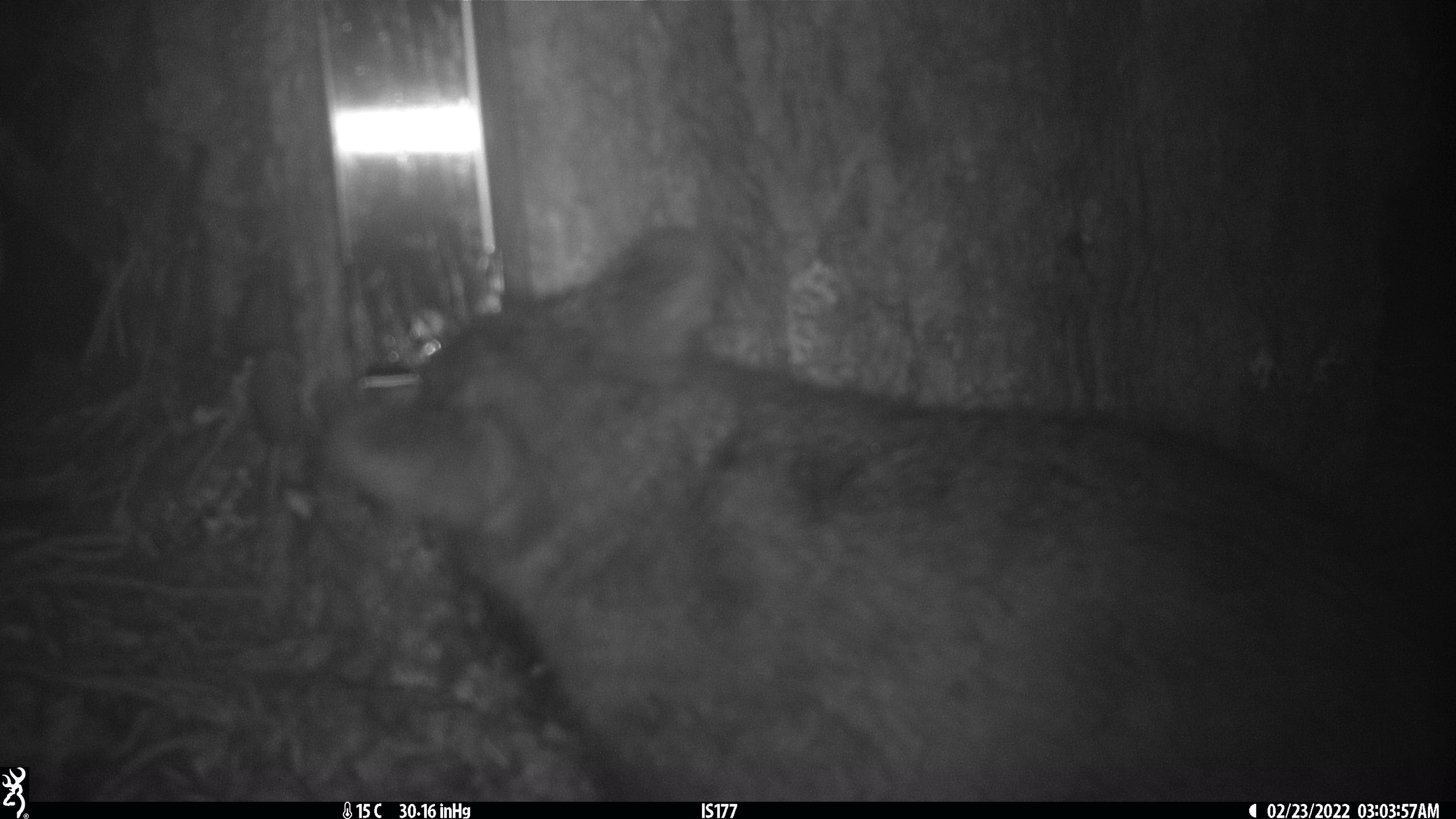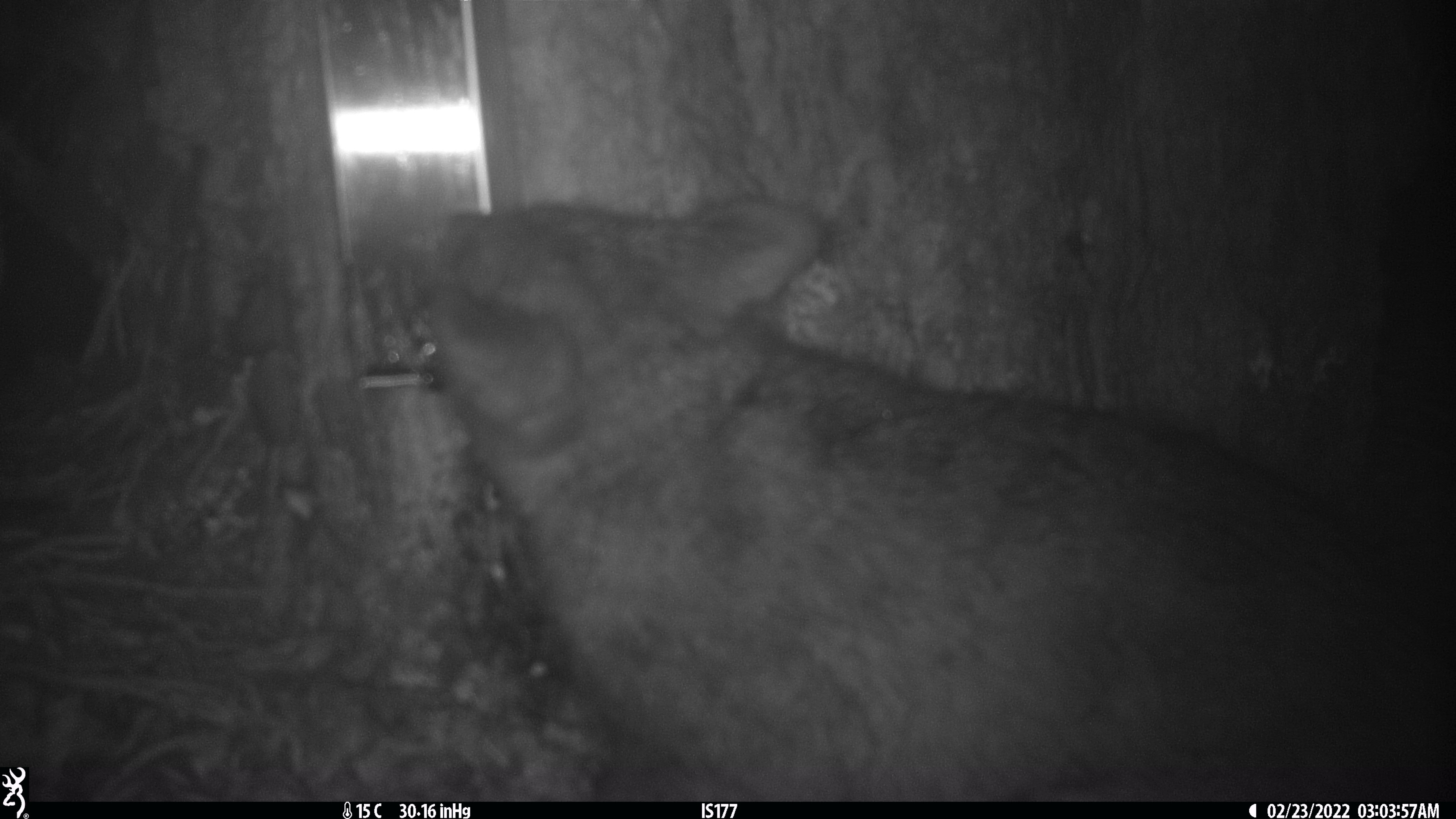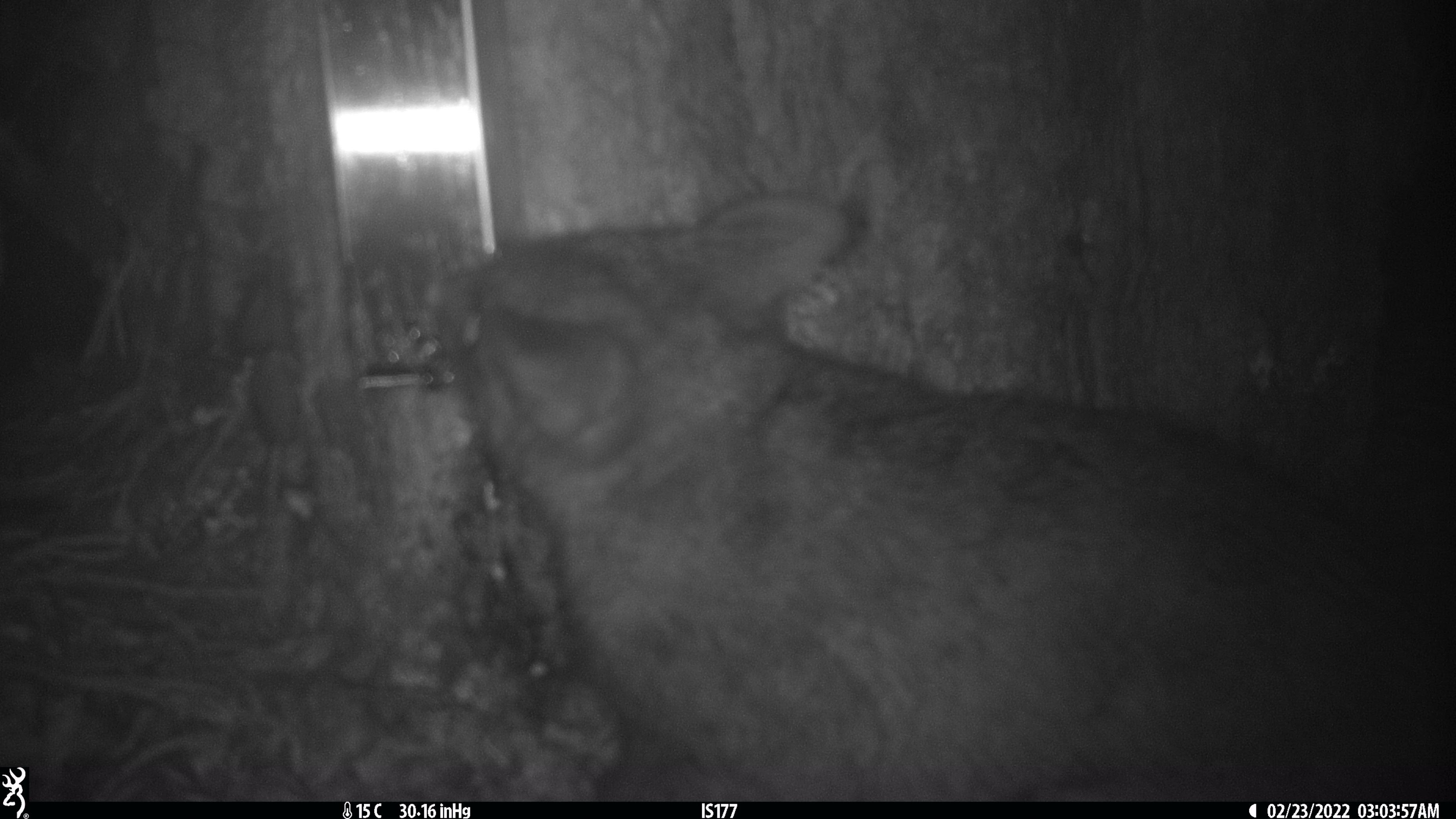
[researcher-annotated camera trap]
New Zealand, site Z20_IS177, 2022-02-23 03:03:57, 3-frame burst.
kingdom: Animalia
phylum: Chordata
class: Mammalia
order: Diprotodontia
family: Phalangeridae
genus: Trichosurus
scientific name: Trichosurus vulpecula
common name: common brushtail possum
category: possum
Possum (common brushtail possum) (Trichosurus vulpecula).